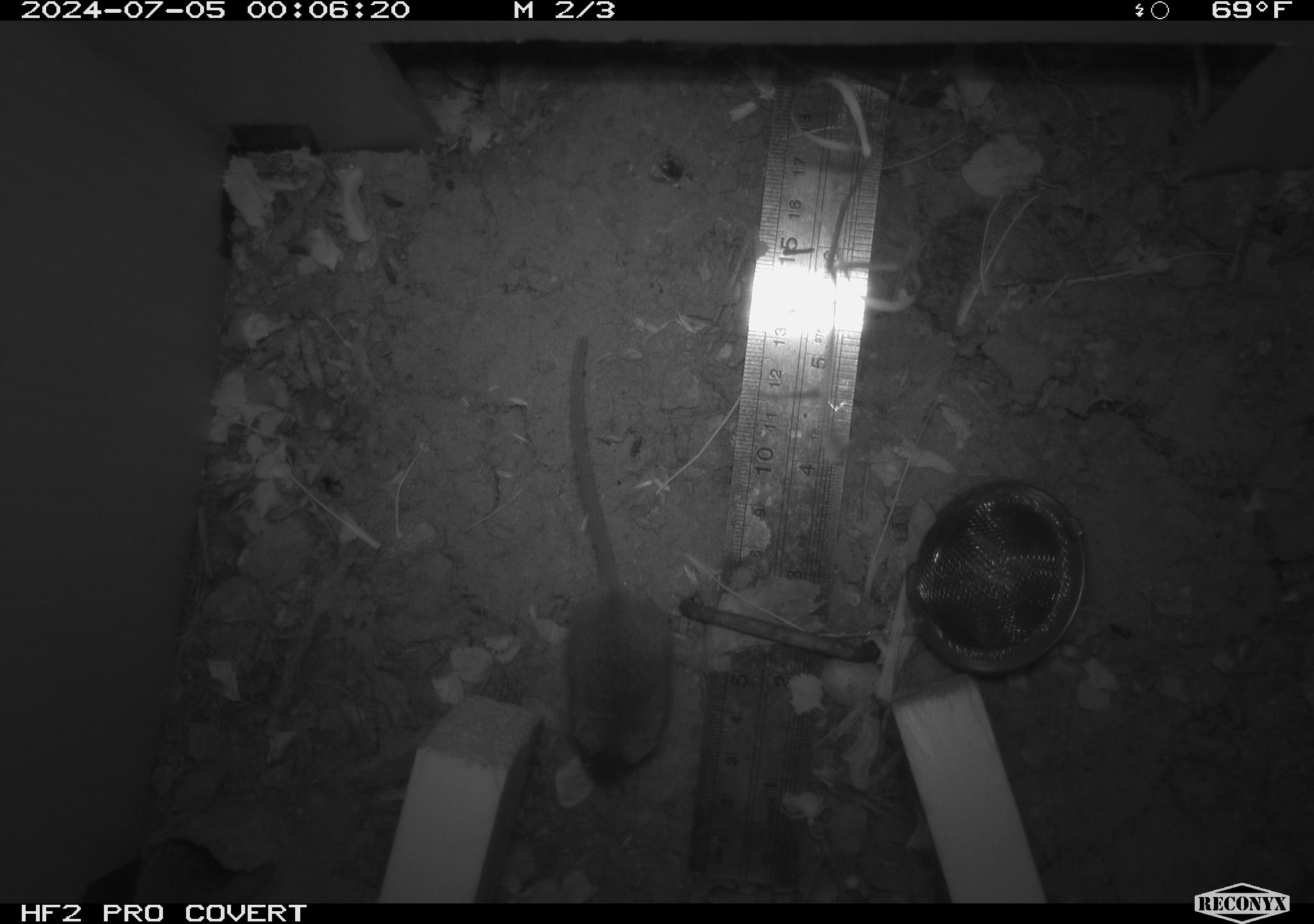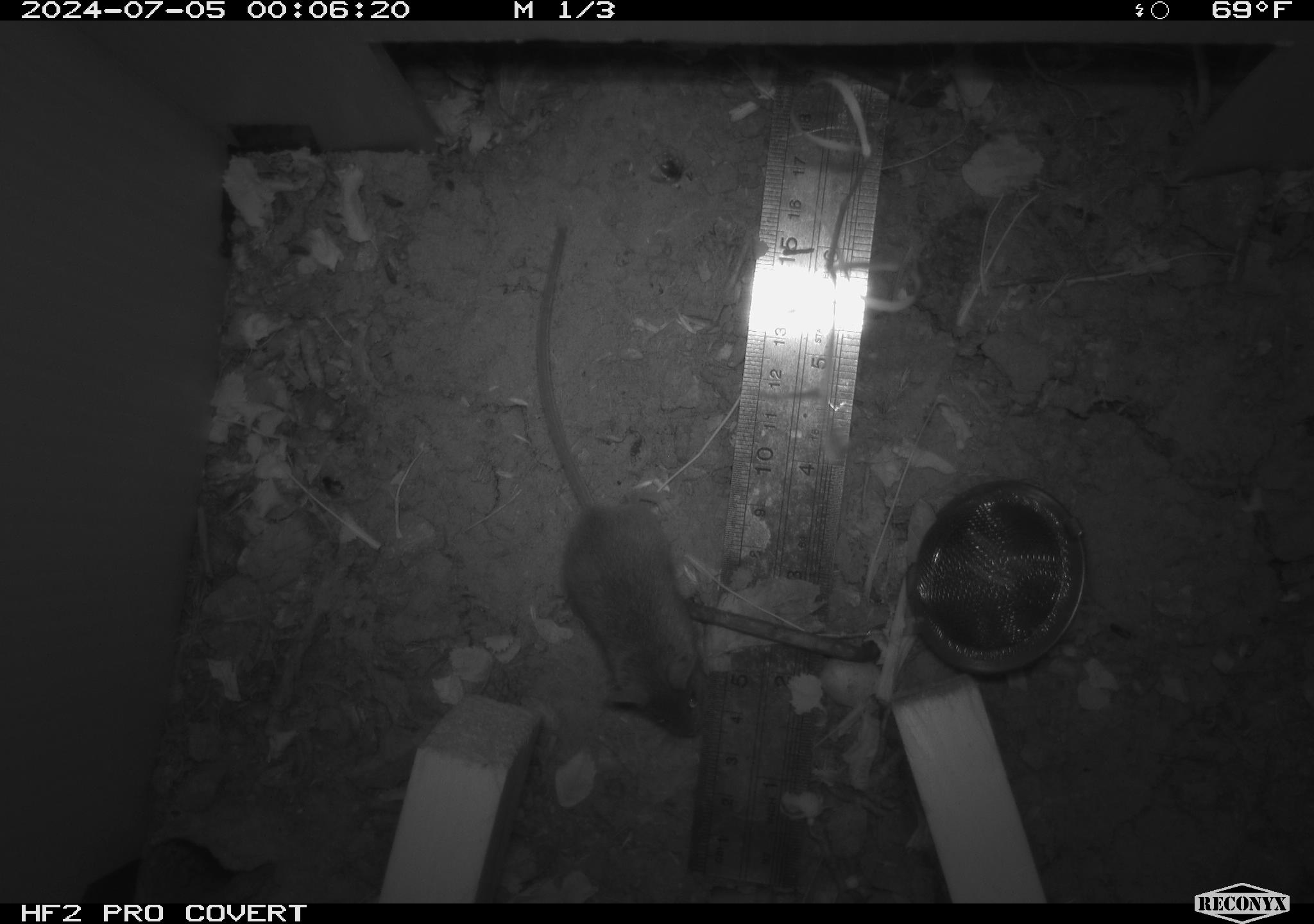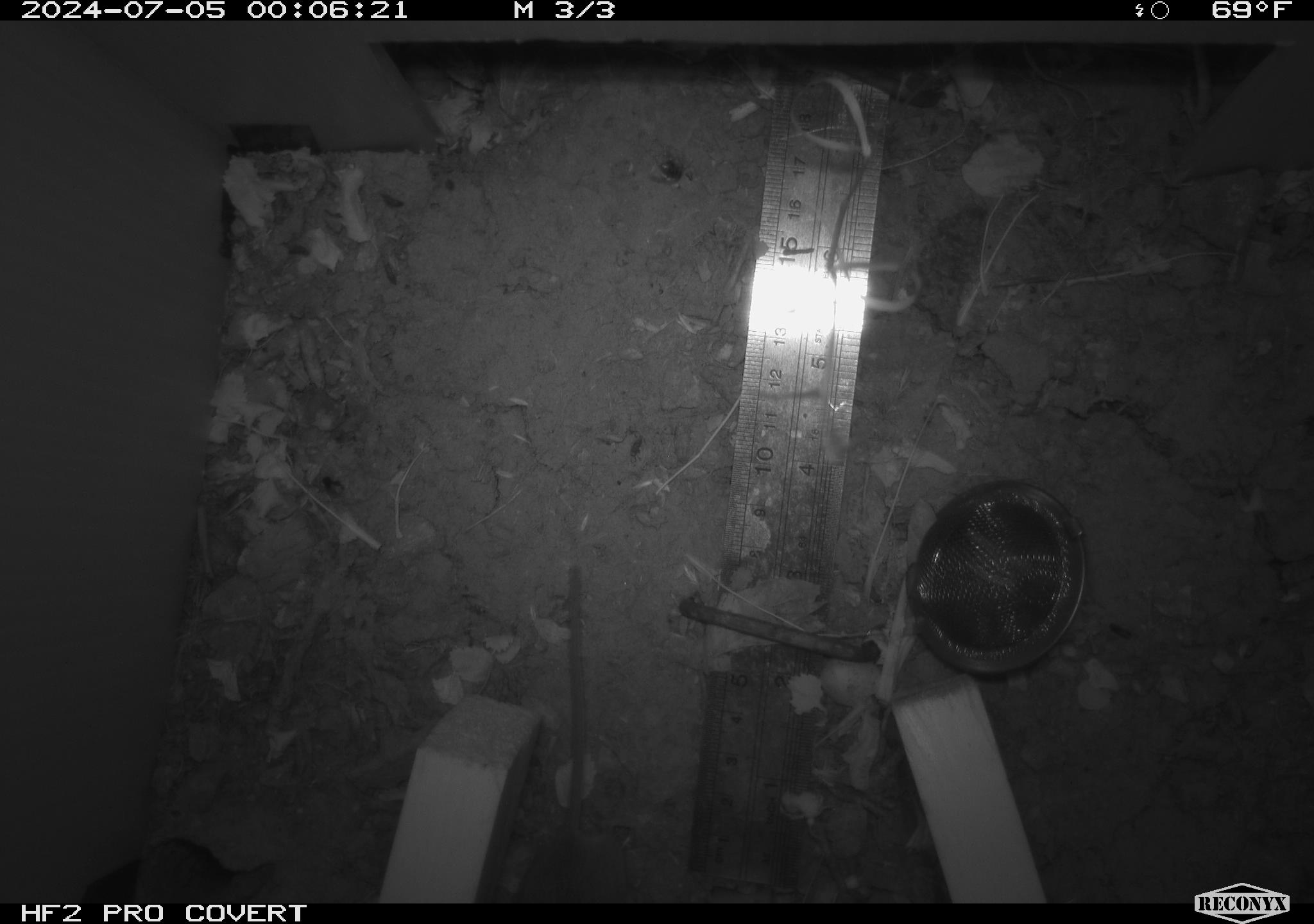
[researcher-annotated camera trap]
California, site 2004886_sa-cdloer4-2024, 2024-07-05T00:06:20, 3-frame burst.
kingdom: Animalia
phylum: Chordata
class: Mammalia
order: Rodentia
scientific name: Rodentia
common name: rodent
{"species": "rodent (Rodentia)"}